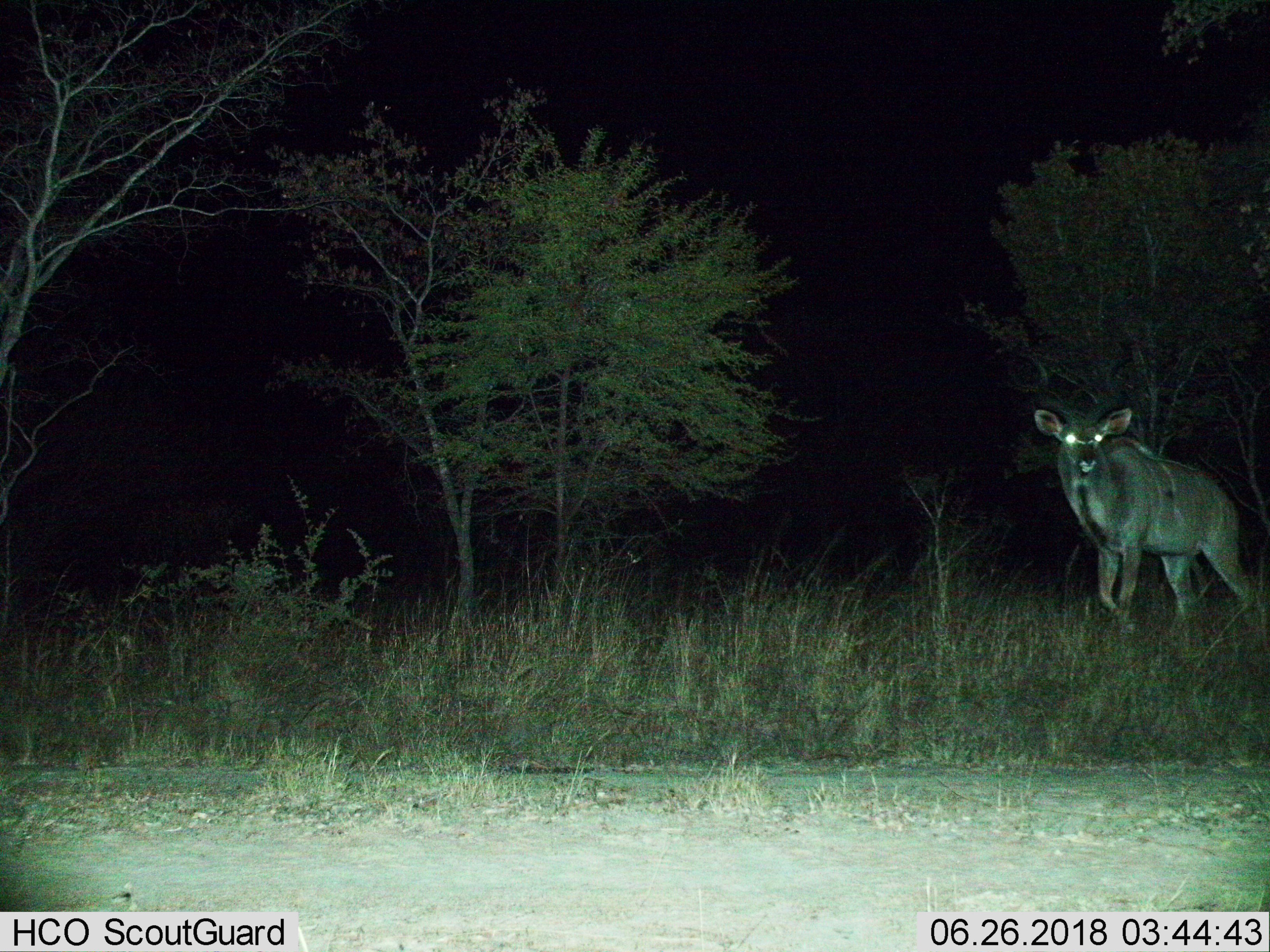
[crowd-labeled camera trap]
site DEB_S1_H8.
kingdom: Animalia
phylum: Chordata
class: Mammalia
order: Artiodactyla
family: Bovidae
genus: Tragelaphus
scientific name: Tragelaphus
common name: kudu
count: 1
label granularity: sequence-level